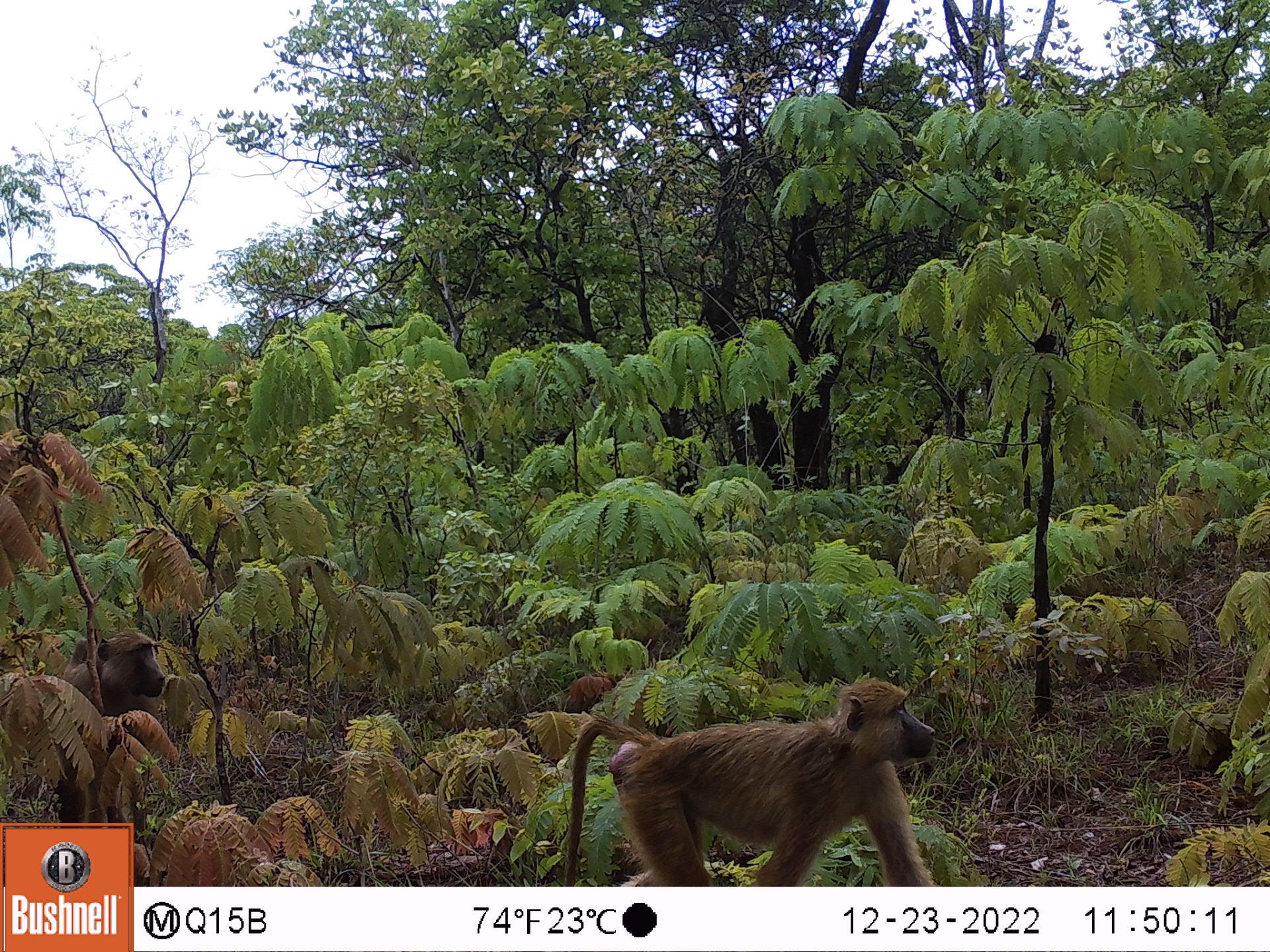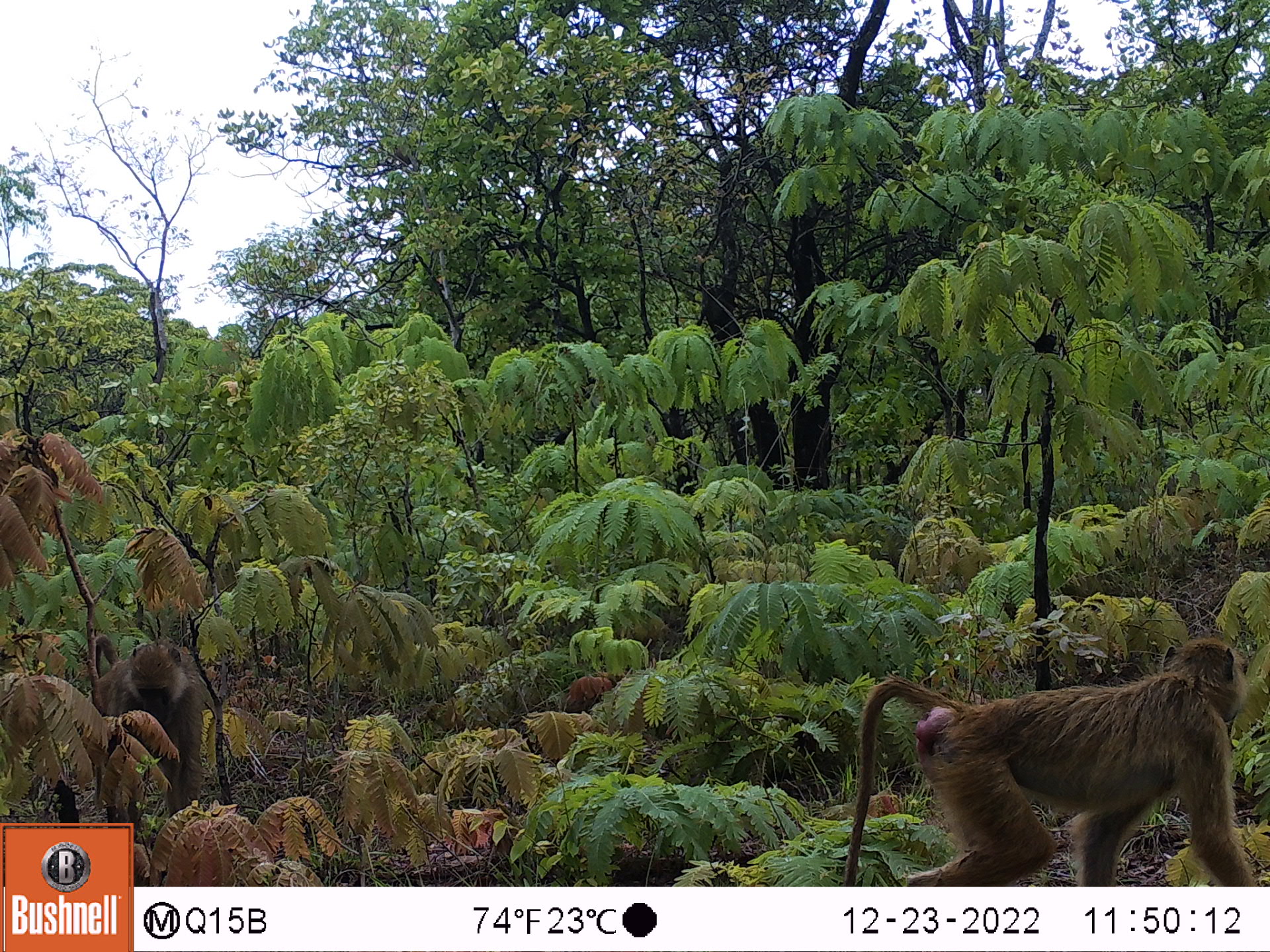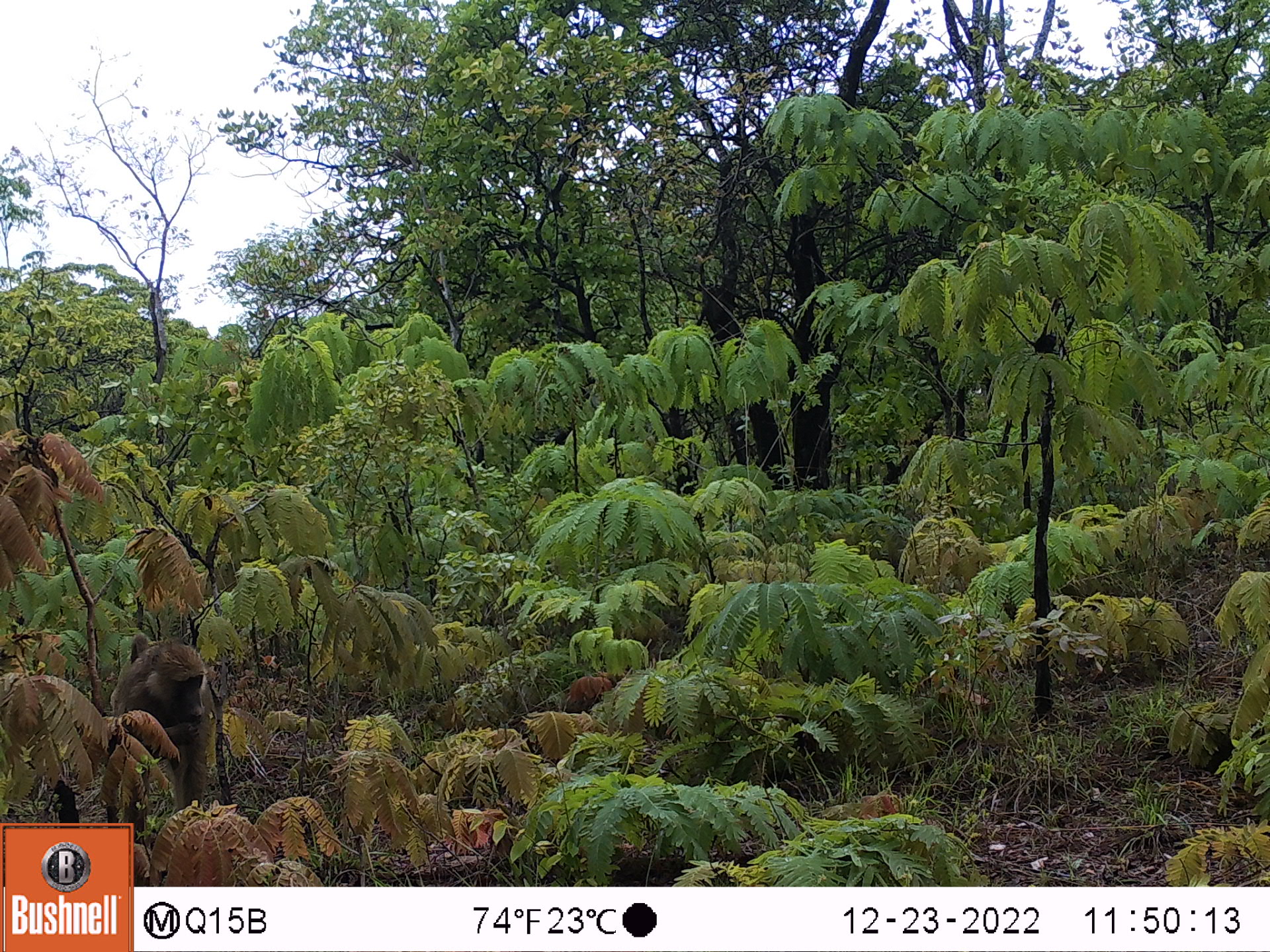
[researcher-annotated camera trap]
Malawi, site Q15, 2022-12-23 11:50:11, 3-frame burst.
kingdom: Animalia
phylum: Chordata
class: Mammalia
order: Primates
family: Cercopithecidae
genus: Papio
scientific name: Papio cynocephalus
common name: yellow baboon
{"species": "yellow baboon (Papio cynocephalus)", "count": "2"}